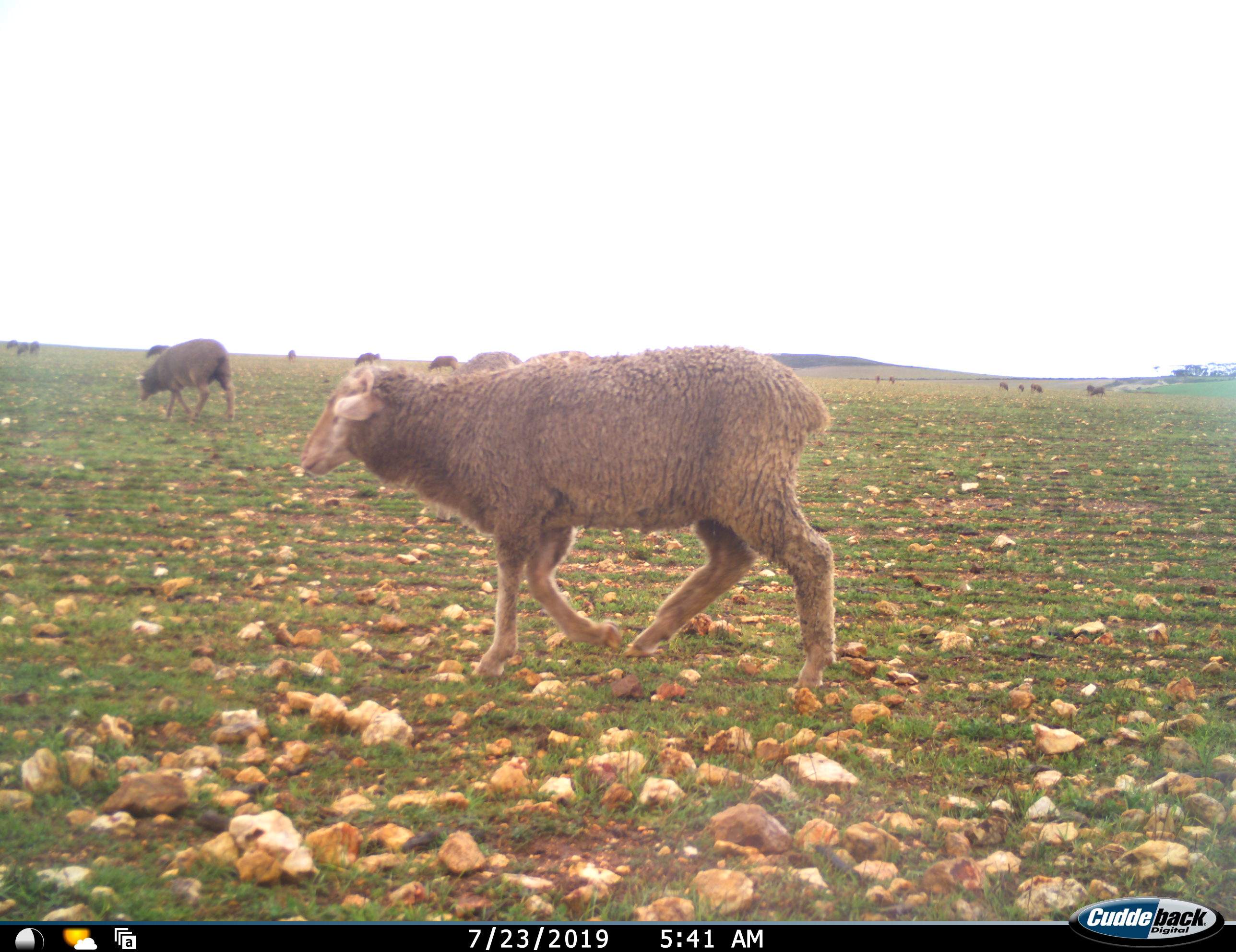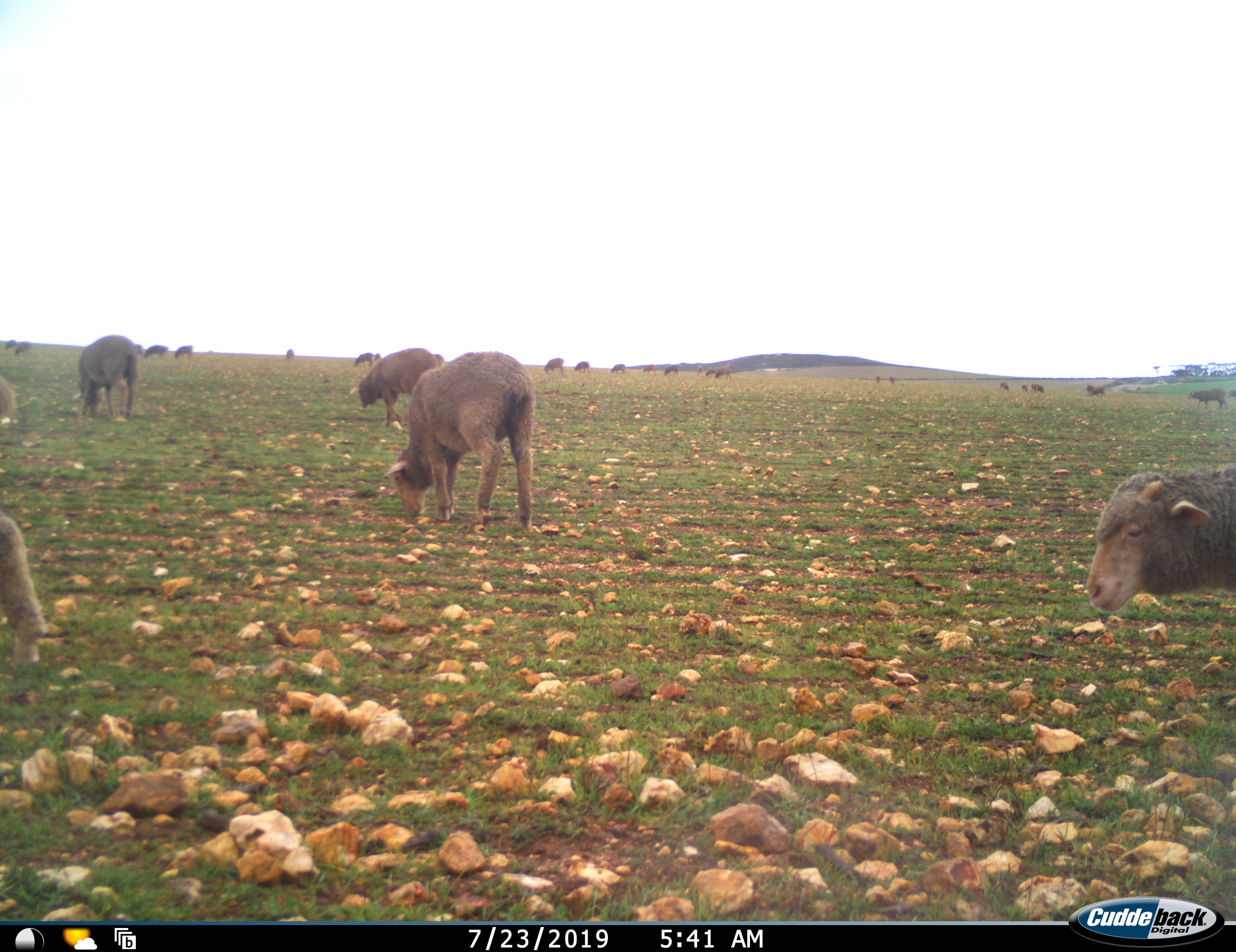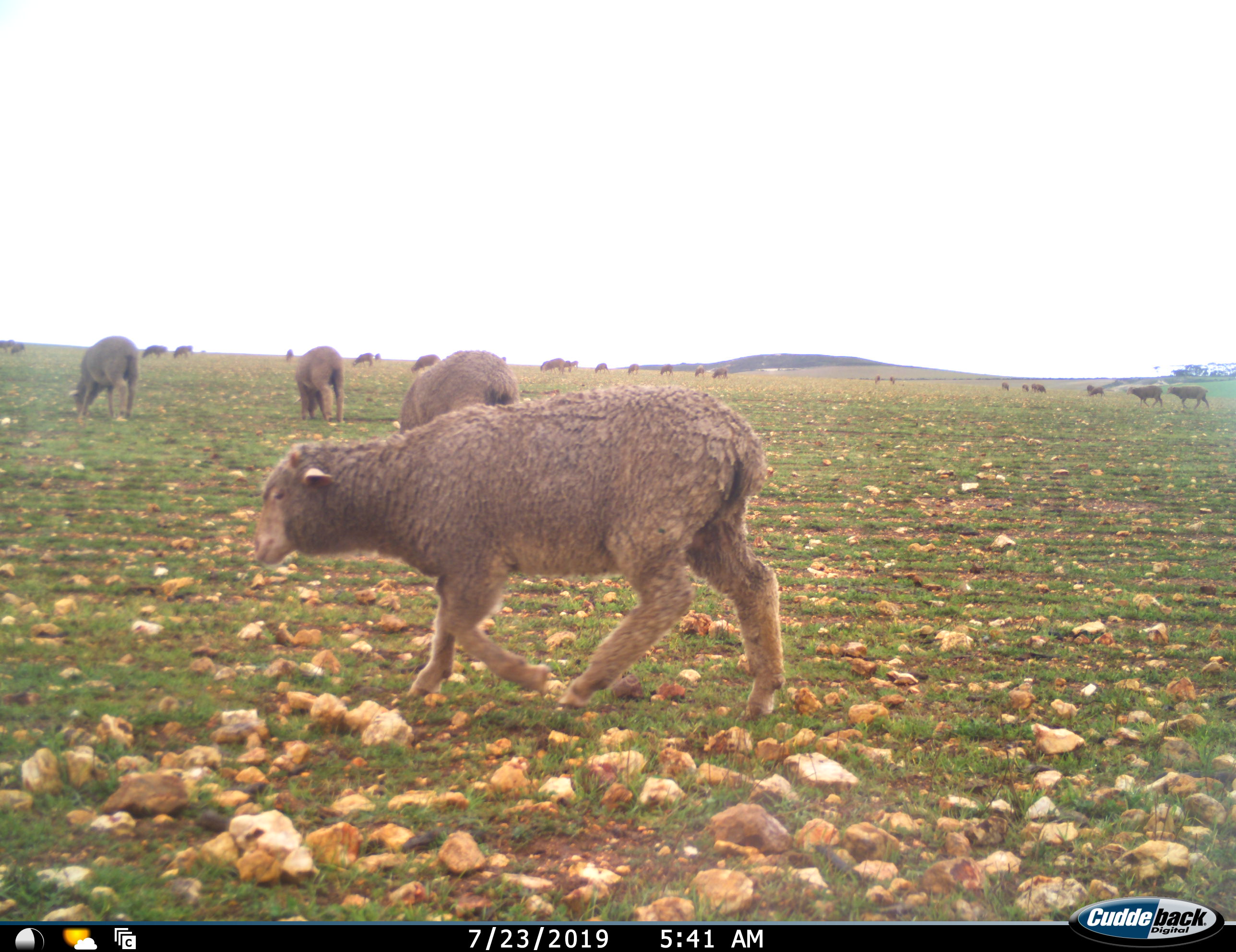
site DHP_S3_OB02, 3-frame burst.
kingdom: Animalia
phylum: Chordata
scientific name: Vertebrata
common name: domestic animal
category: domesticanimal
Domesticanimal (domestic animal) (Vertebrata), count 11-50. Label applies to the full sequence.